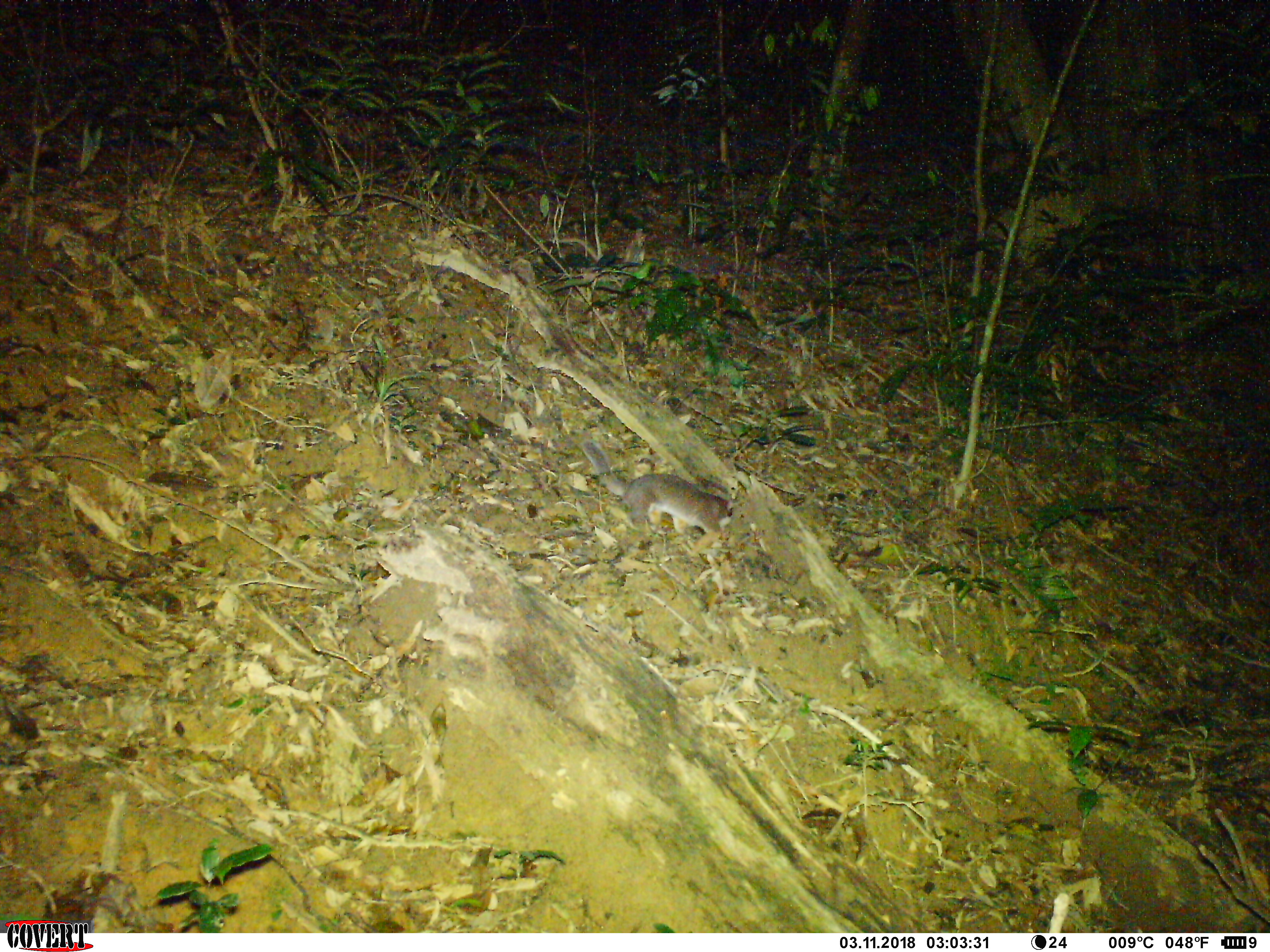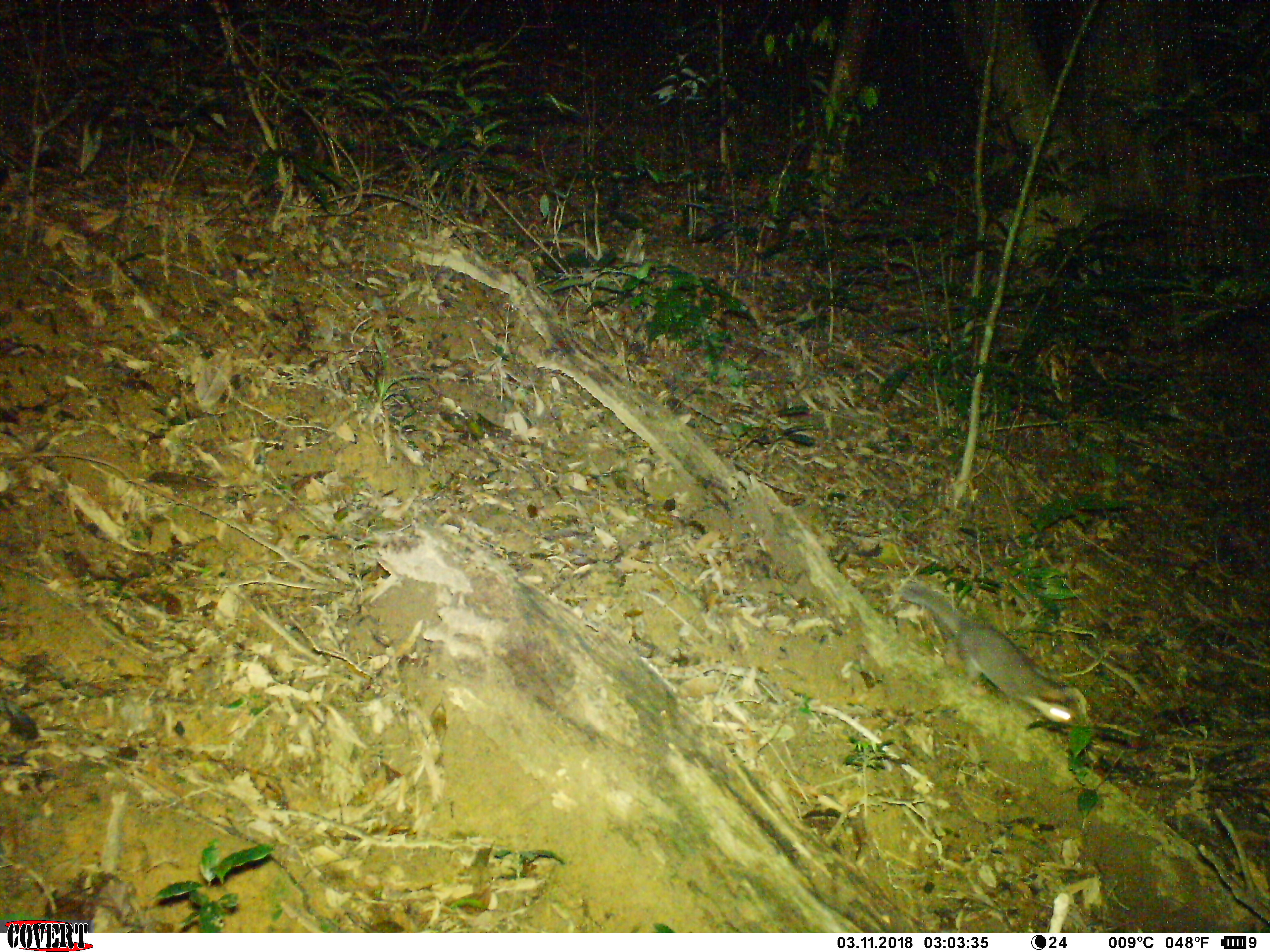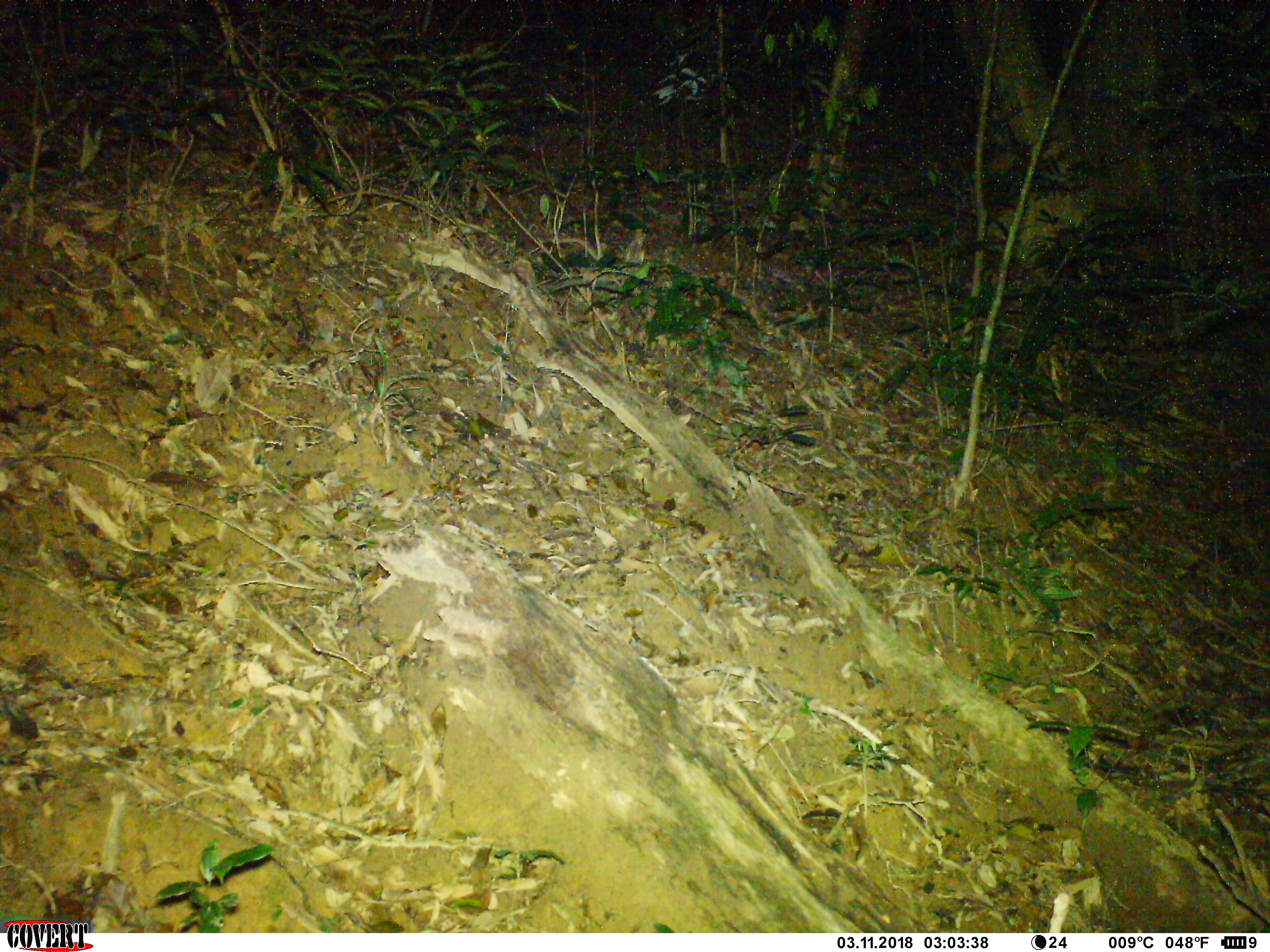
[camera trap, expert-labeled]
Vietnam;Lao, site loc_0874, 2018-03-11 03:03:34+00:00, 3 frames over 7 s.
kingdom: Animalia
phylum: Chordata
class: Mammalia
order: Carnivora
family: Mustelidae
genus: Melogale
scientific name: Melogale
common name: ferret badger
Ferret badger (Melogale). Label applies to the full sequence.